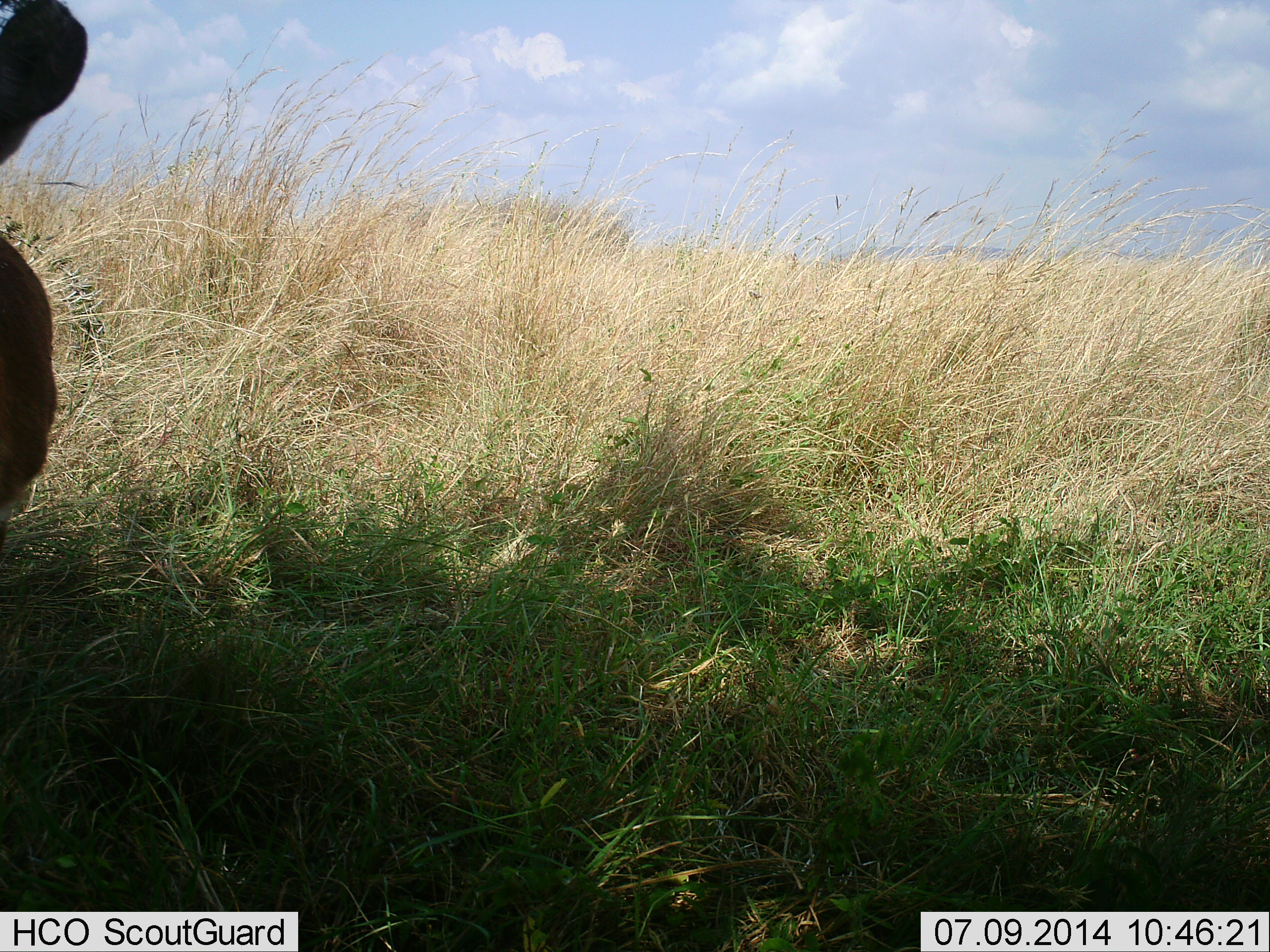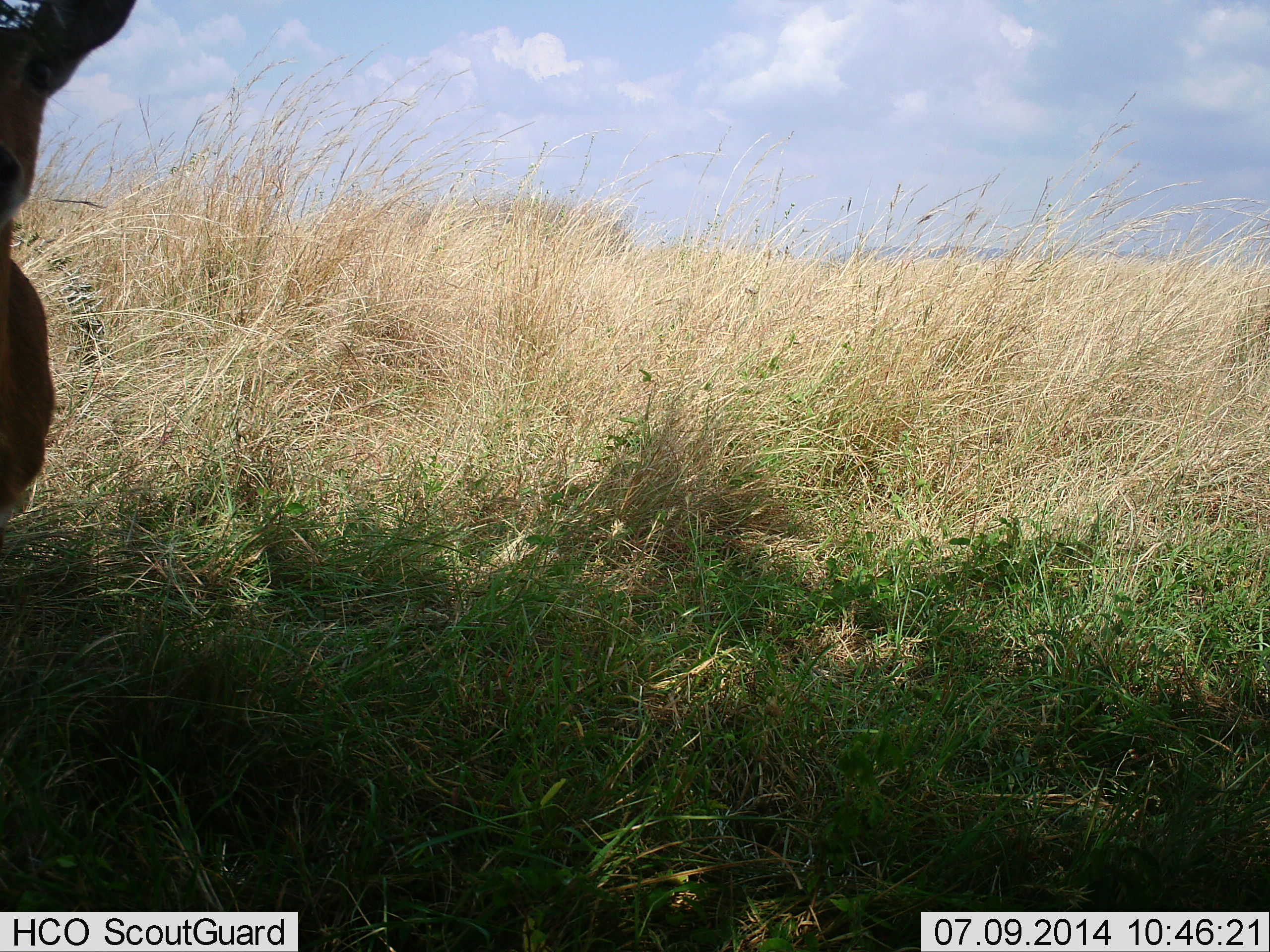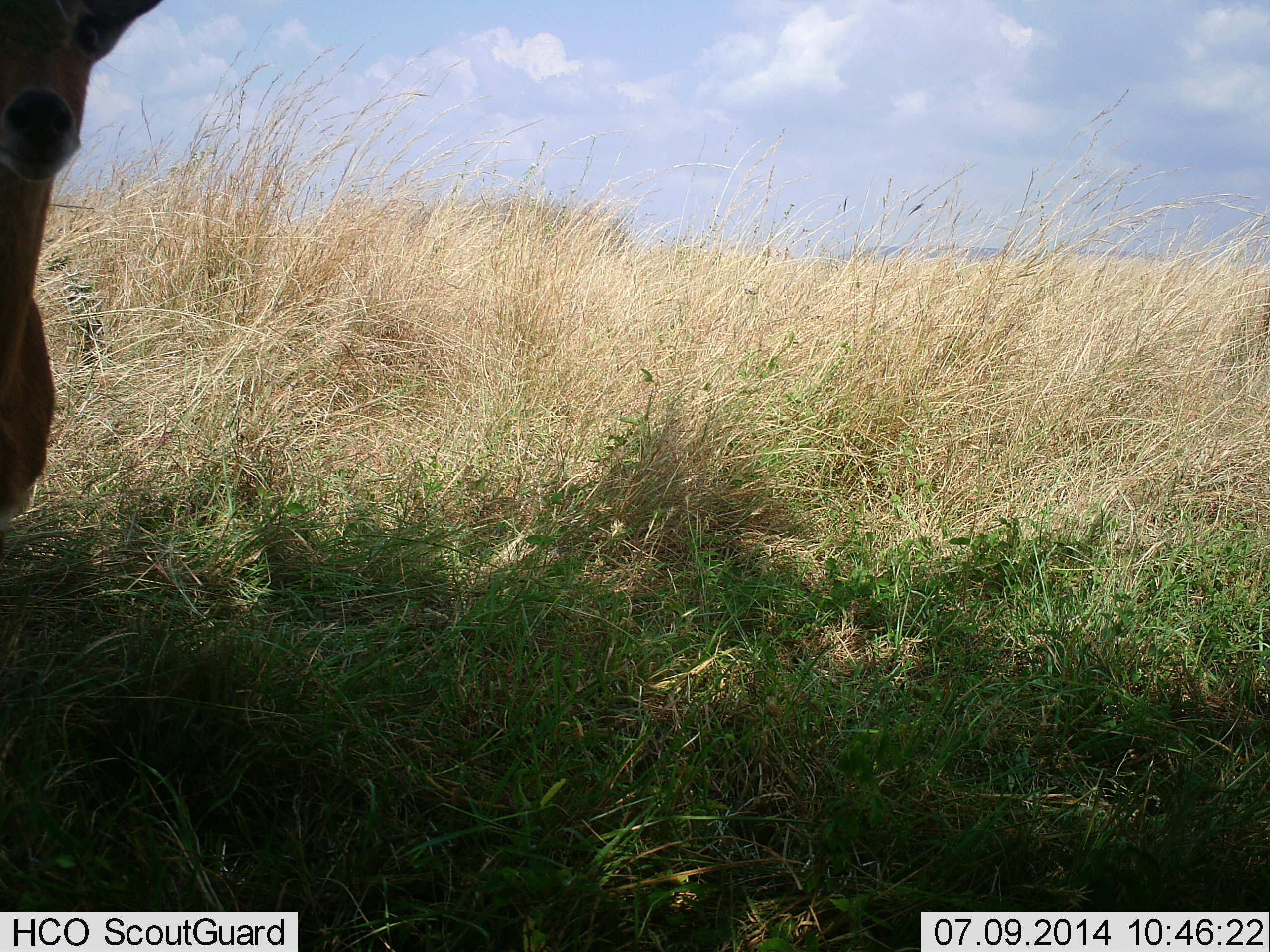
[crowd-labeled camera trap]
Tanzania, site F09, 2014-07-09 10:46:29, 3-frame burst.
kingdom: Animalia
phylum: Chordata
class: Mammalia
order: Artiodactyla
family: Bovidae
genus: Eudorcas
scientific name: Eudorcas thomsonii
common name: thomson's gazelle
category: gazellethomsons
Gazellethomsons (thomson's gazelle) (Eudorcas thomsonii), count 1. Behavior (volunteer vote fractions): standing 83%, resting 17%, moving 0%, interacting 0%. Young present (vote fraction): 0%. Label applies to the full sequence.